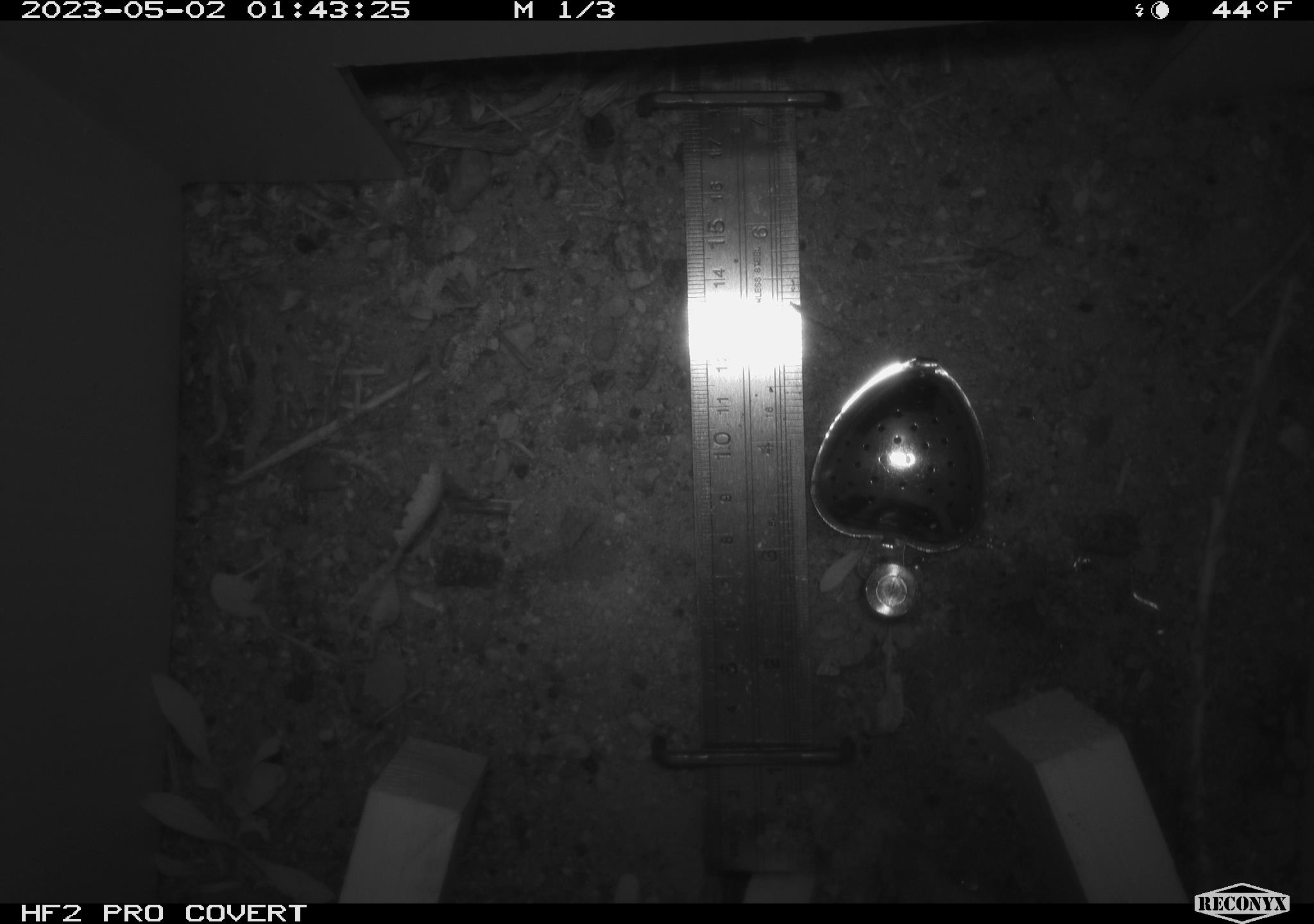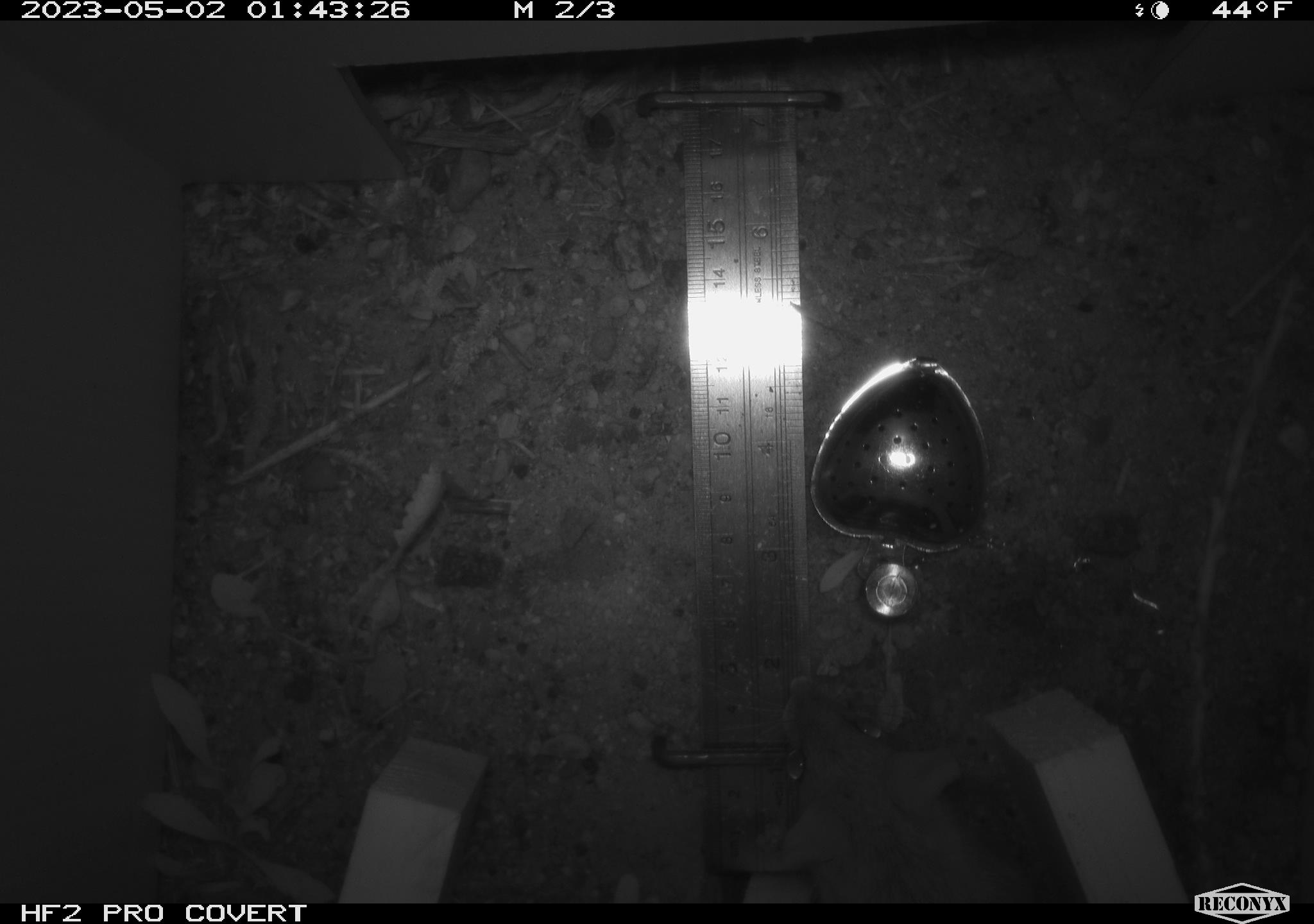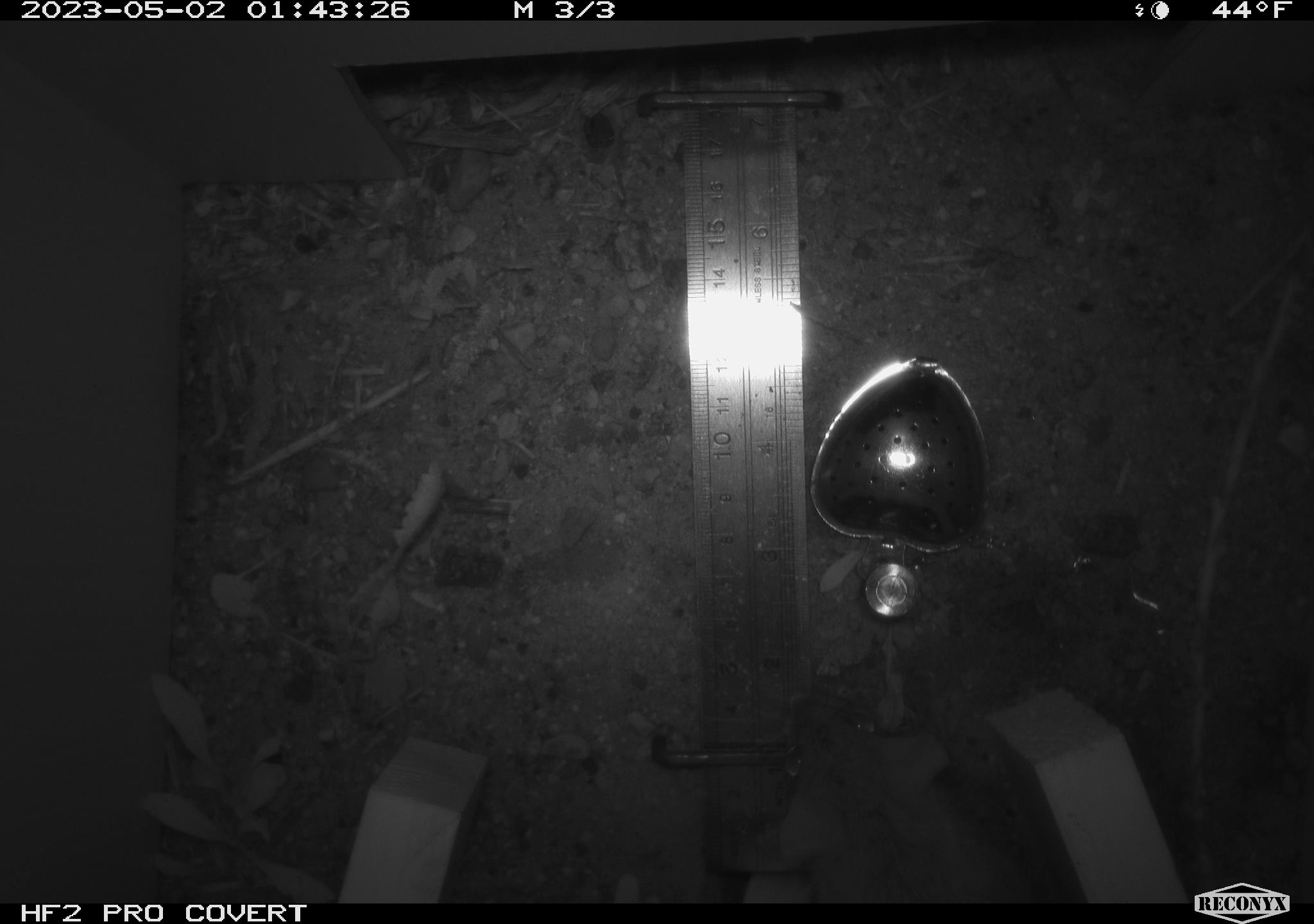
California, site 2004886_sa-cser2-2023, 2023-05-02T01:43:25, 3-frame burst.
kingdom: Animalia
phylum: Chordata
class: Mammalia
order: Rodentia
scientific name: Rodentia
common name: woodrat or rat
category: woodrat or rat species